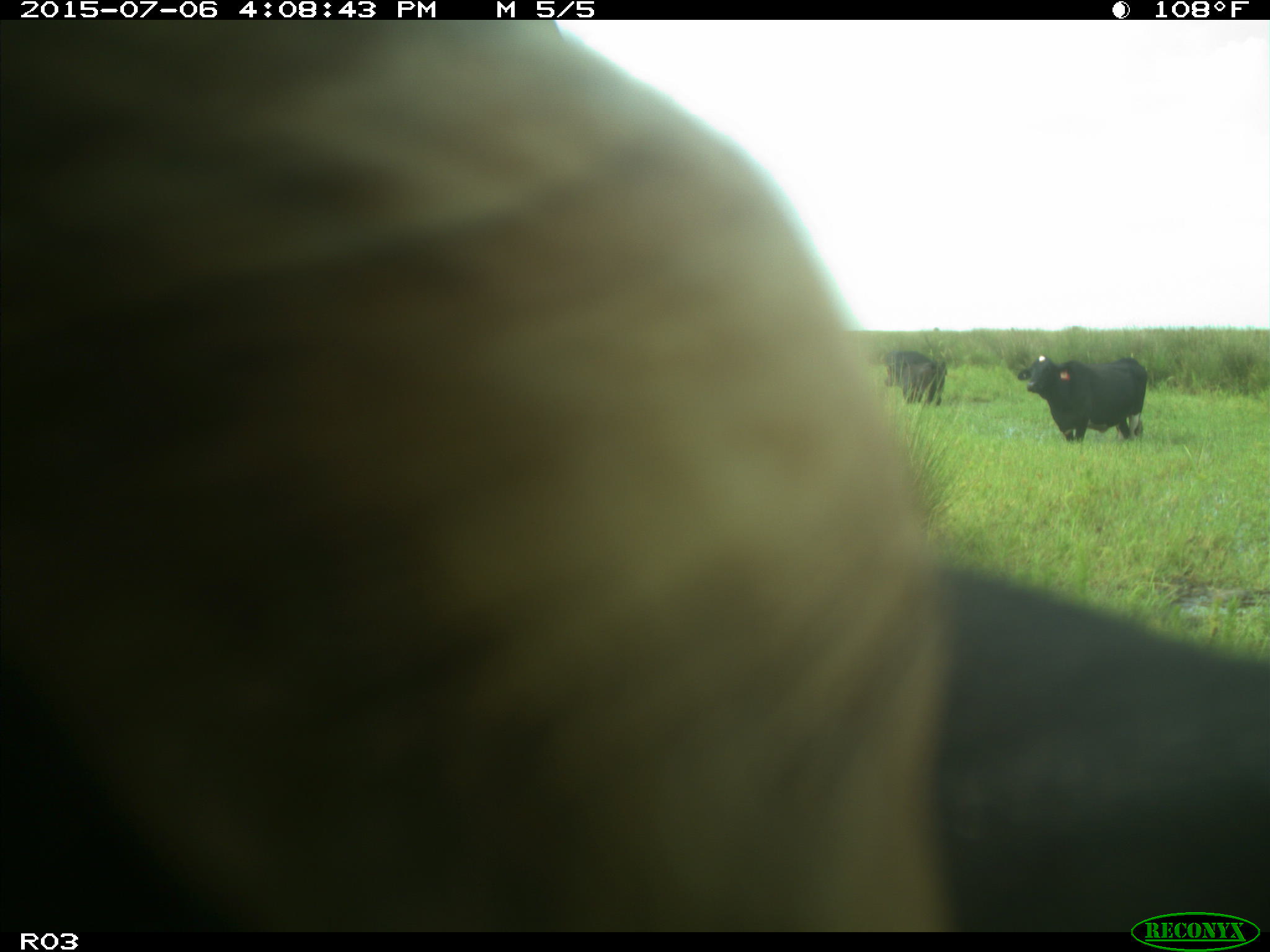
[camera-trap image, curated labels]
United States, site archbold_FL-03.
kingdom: Animalia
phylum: Chordata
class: Mammalia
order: Artiodactyla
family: Bovidae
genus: Bos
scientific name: Bos taurus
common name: domestic cow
Bos taurus (domestic cow).